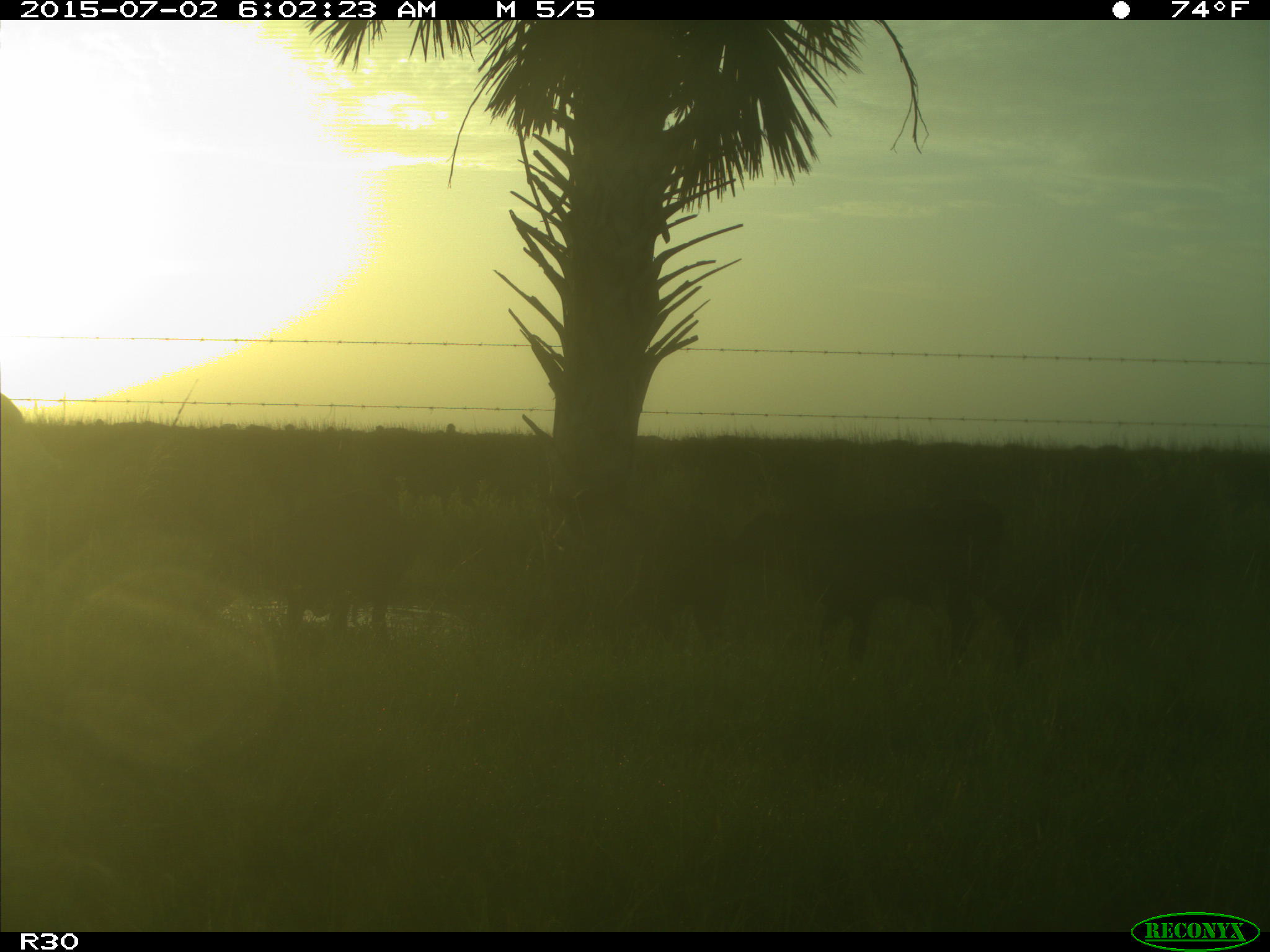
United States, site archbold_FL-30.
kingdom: Animalia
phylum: Chordata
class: Mammalia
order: Artiodactyla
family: Bovidae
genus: Bos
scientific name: Bos taurus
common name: domestic cow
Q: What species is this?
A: Bos taurus (domestic cow).